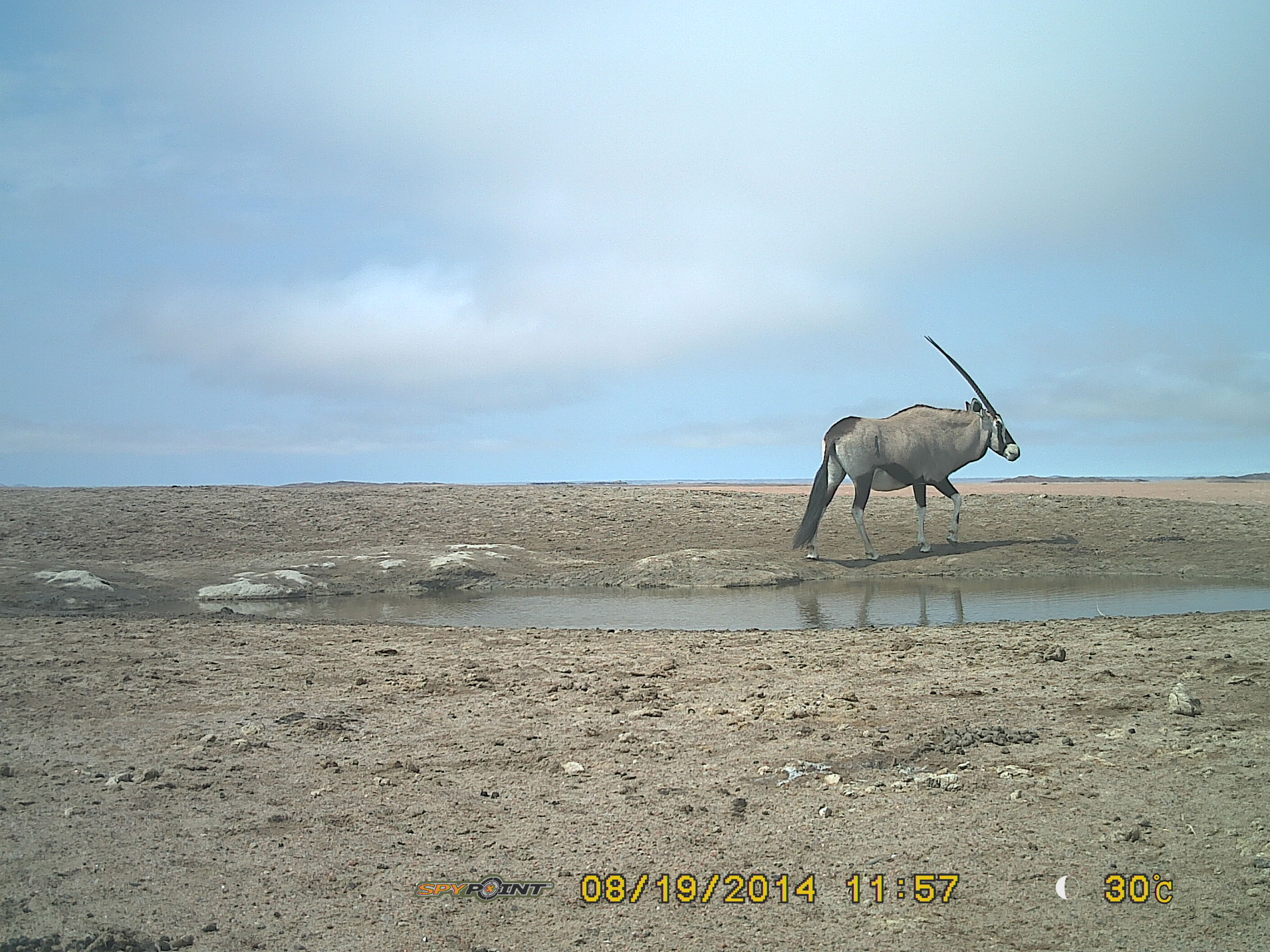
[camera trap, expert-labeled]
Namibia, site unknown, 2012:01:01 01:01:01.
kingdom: Animalia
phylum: Chordata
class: Mammalia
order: Artiodactyla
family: Bovidae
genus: Oryx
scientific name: Oryx gazella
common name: gemsbok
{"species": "Oryx gazella (gemsbok)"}